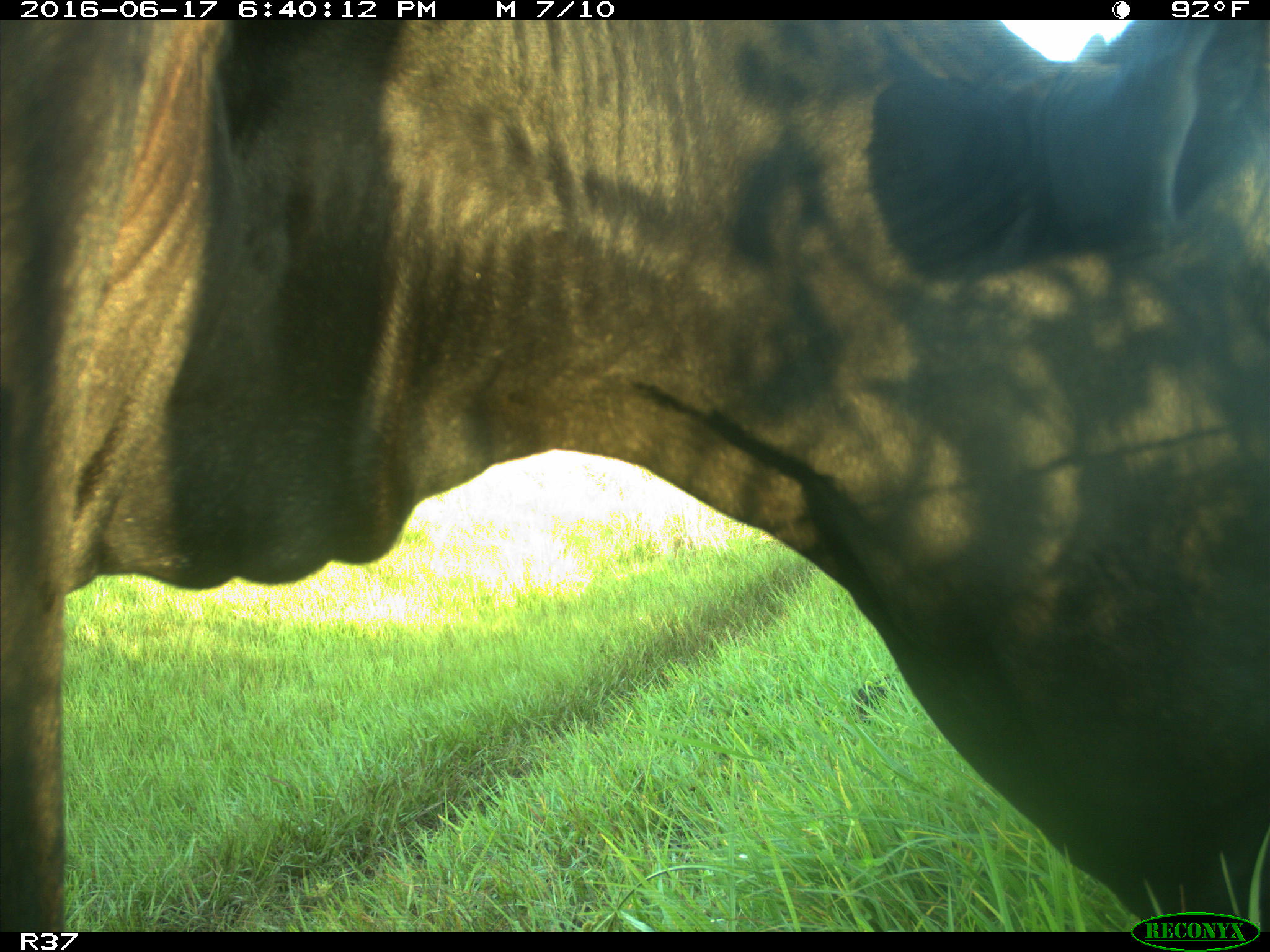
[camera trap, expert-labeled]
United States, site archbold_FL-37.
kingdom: Animalia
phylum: Chordata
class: Mammalia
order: Artiodactyla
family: Bovidae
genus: Bos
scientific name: Bos taurus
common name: domestic cow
Bos taurus (domestic cow).